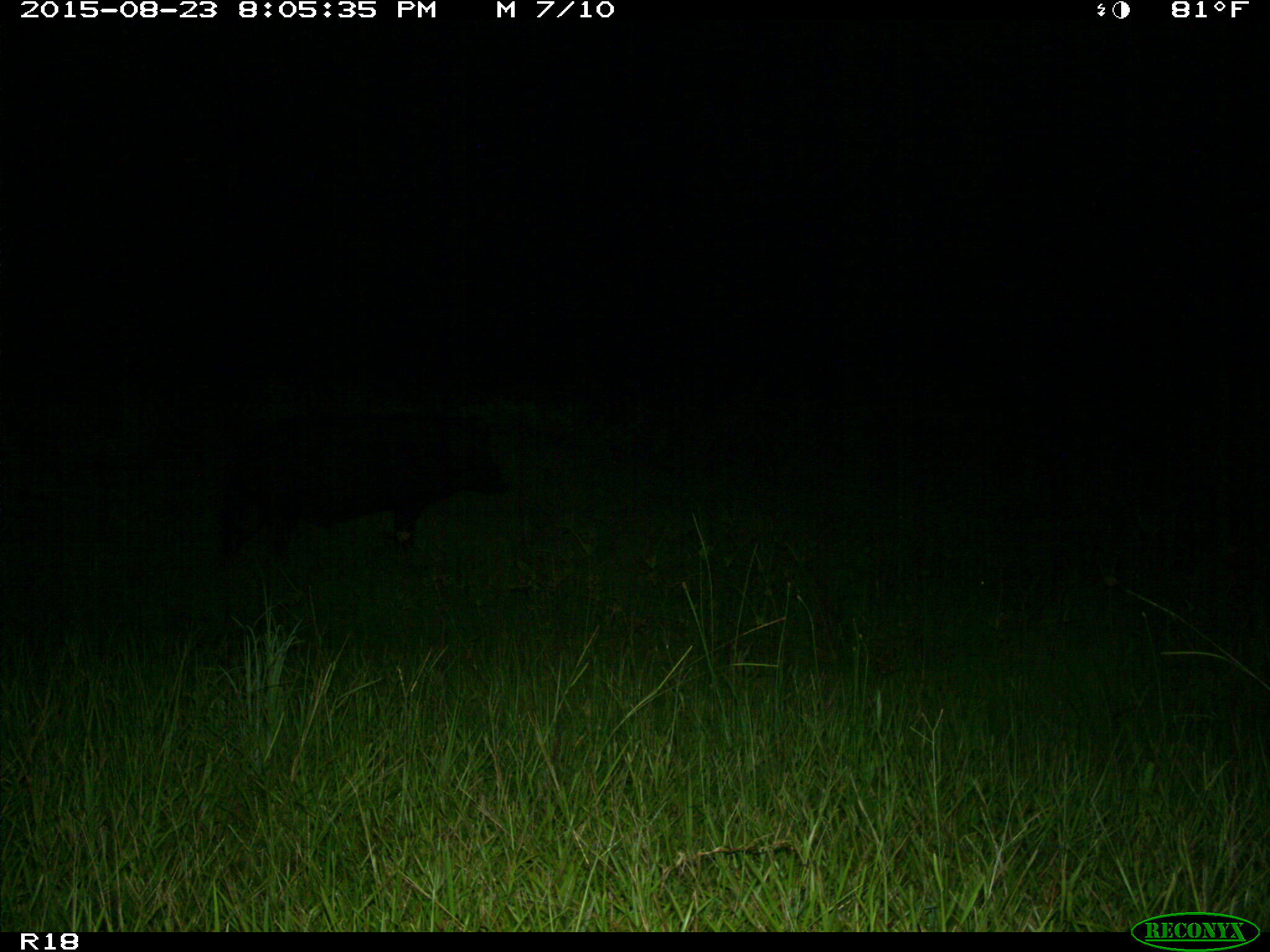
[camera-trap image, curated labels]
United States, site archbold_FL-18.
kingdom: Animalia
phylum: Chordata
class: Mammalia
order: Artiodactyla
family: Suidae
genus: Sus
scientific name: Sus scrofa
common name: wild boar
Sus scrofa (wild boar).